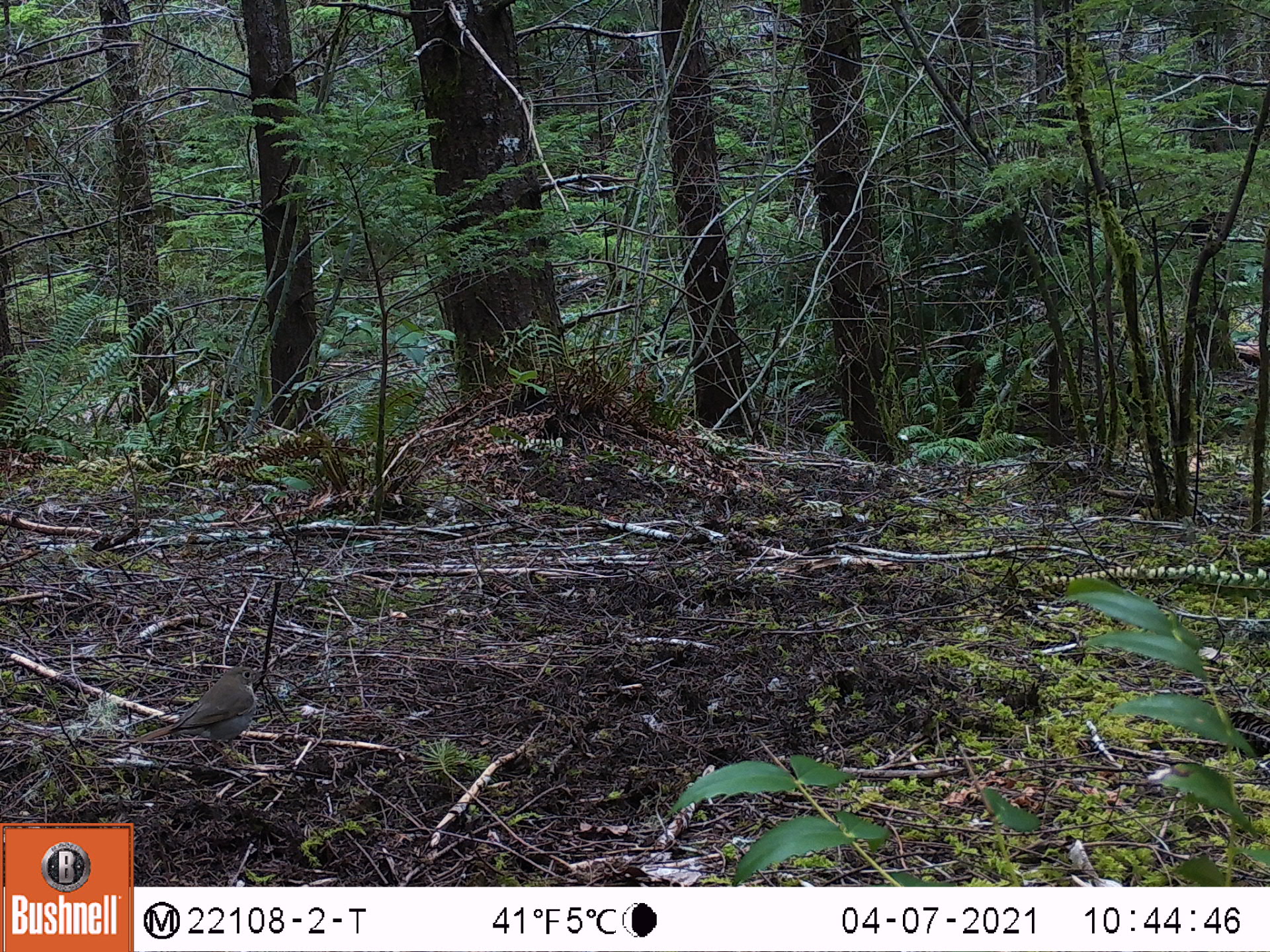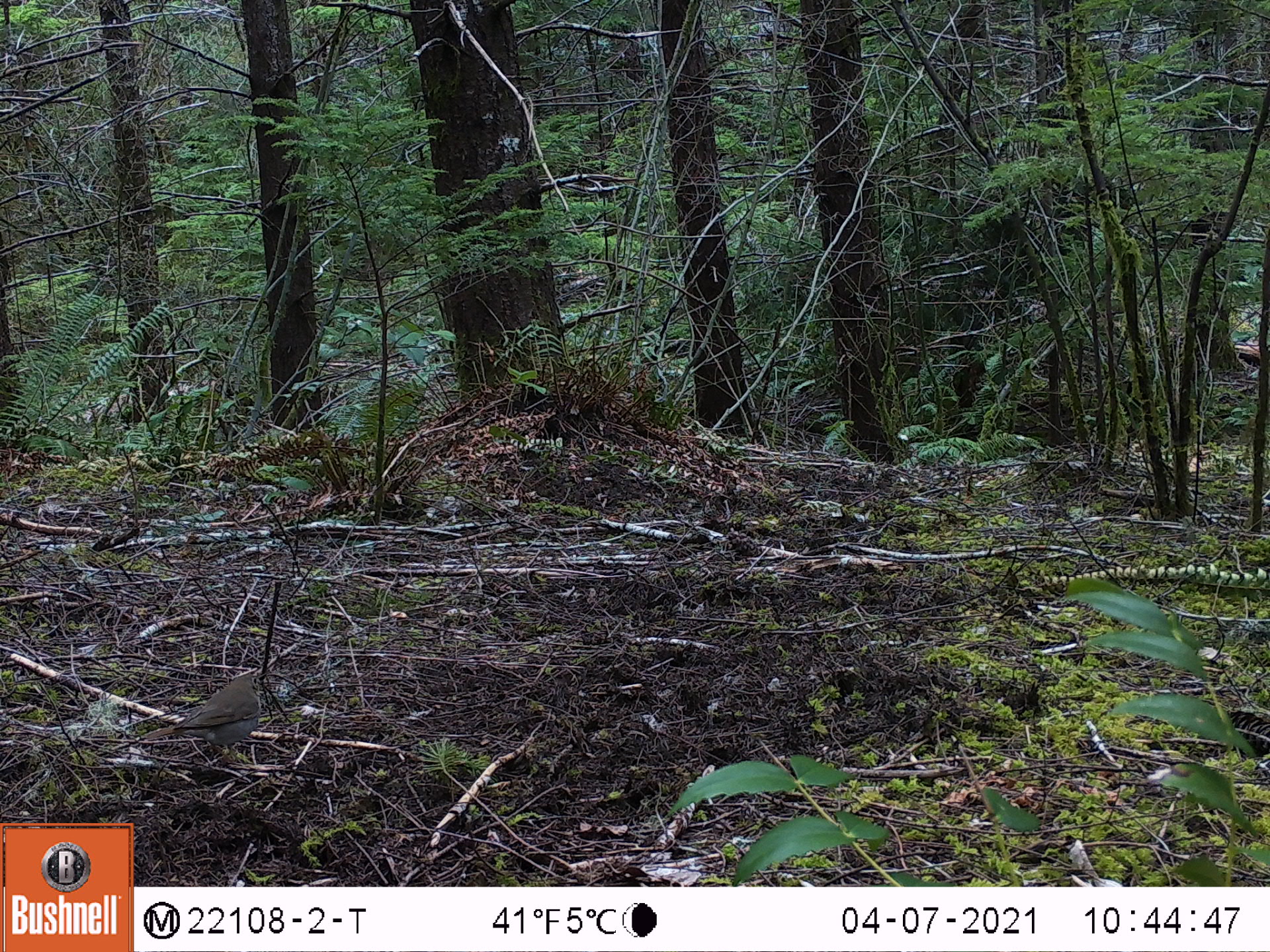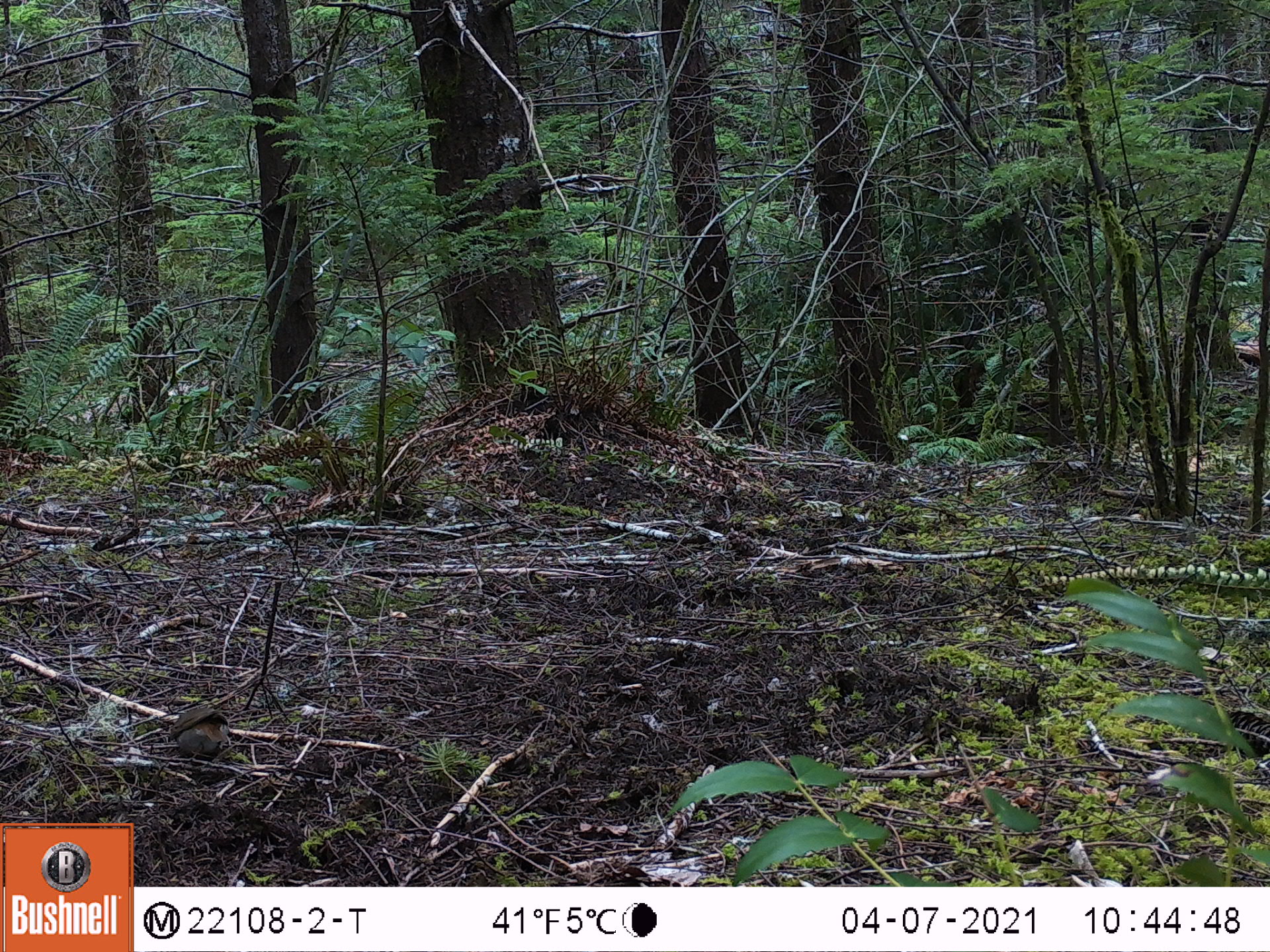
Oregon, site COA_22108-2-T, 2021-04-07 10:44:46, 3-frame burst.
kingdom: Animalia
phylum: Chordata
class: Aves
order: Passeriformes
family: Turdidae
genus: Catharus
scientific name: Catharus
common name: brown thrushes and nightingale-thrushes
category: catharus species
Catharus species (brown thrushes and nightingale-thrushes) (Catharus).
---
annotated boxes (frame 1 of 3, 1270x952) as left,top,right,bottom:
catharus species: 97,636,289,797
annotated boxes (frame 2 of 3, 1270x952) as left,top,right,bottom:
catharus species: 112,646,296,790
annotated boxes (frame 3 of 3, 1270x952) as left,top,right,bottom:
catharus species: 139,667,257,804